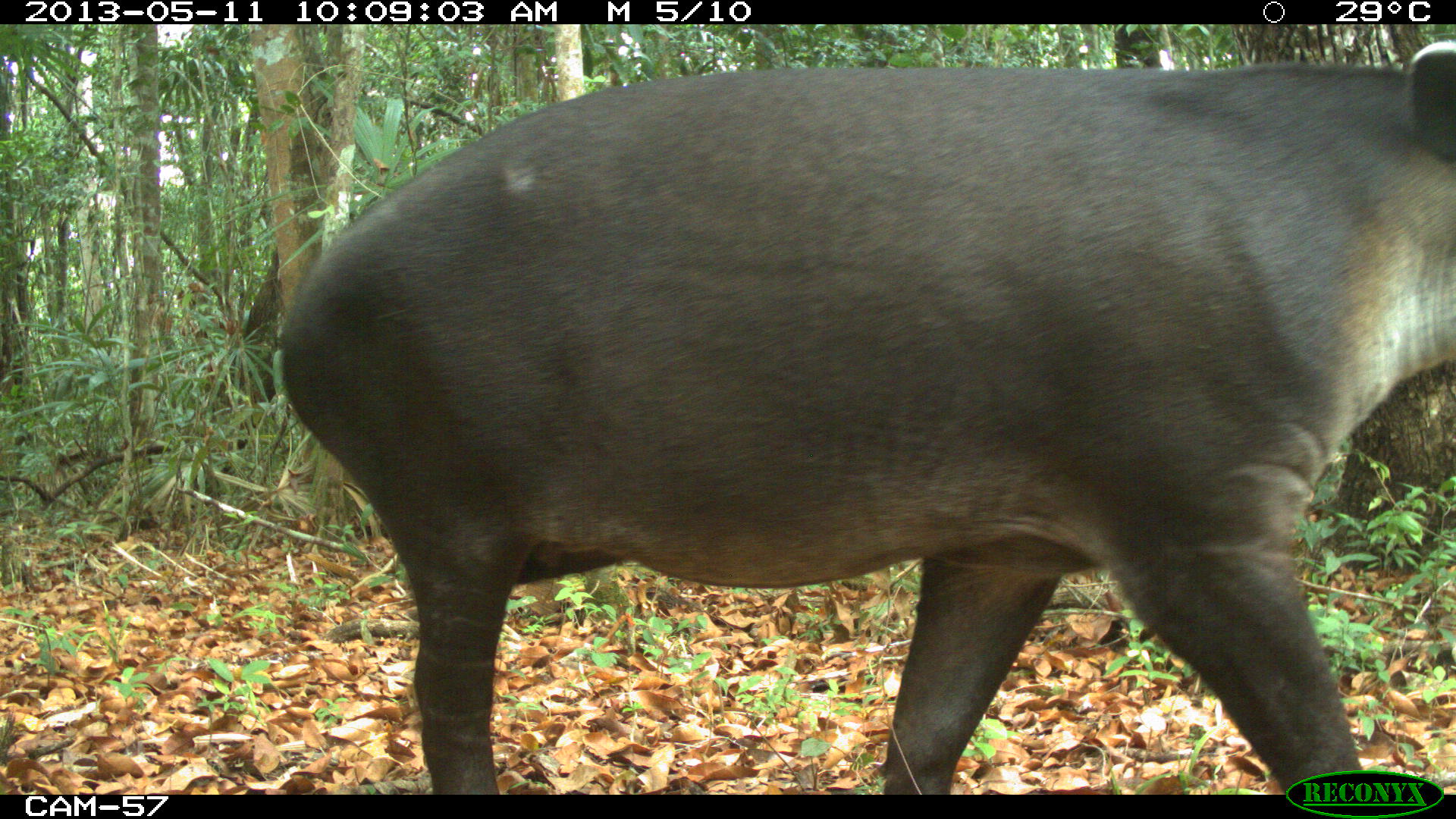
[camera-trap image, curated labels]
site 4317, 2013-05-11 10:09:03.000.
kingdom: Animalia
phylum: Chordata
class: Mammalia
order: Perissodactyla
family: Tapiridae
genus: Tapirus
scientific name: Tapirus bairdii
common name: baird's tapir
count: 2